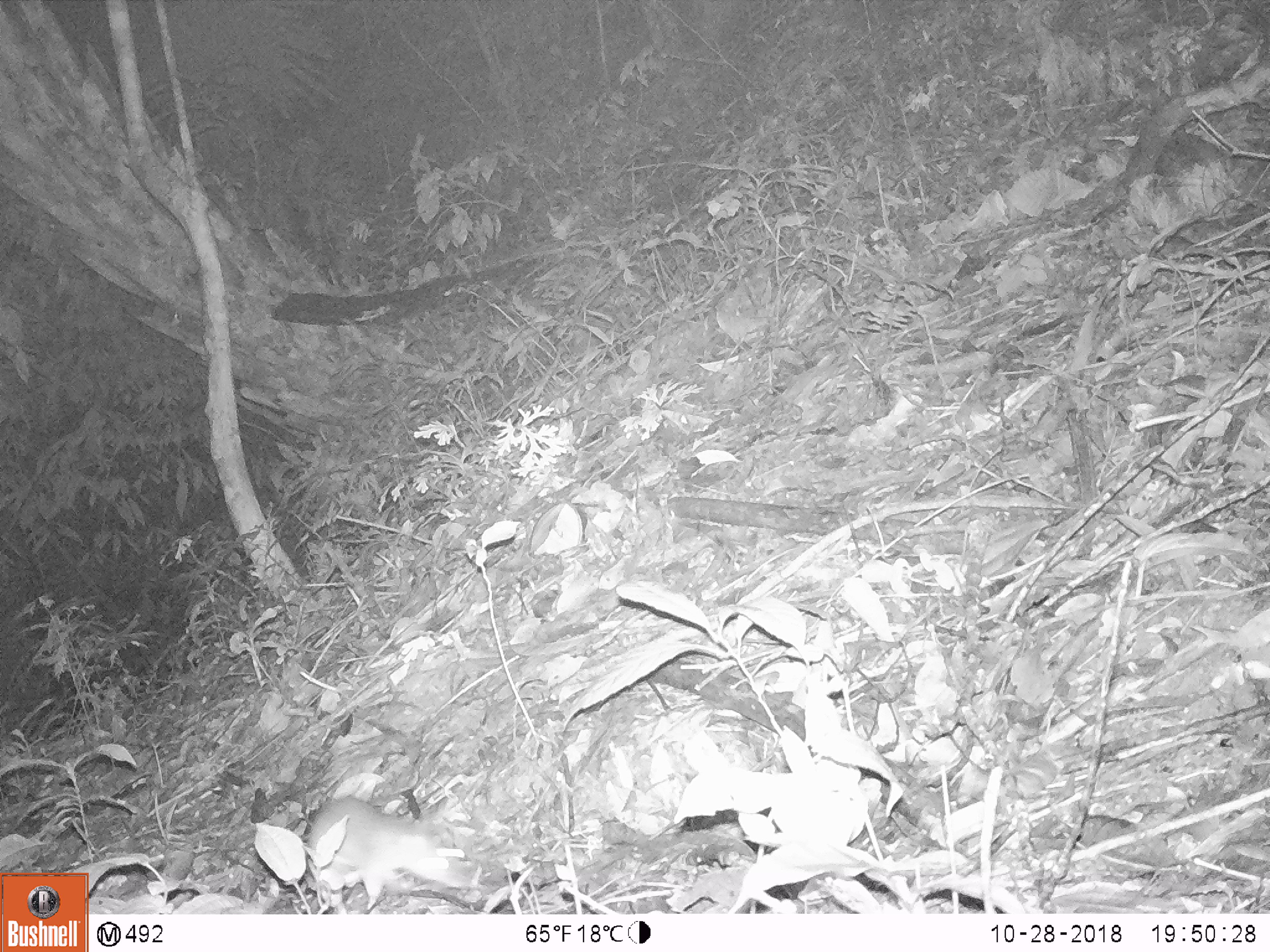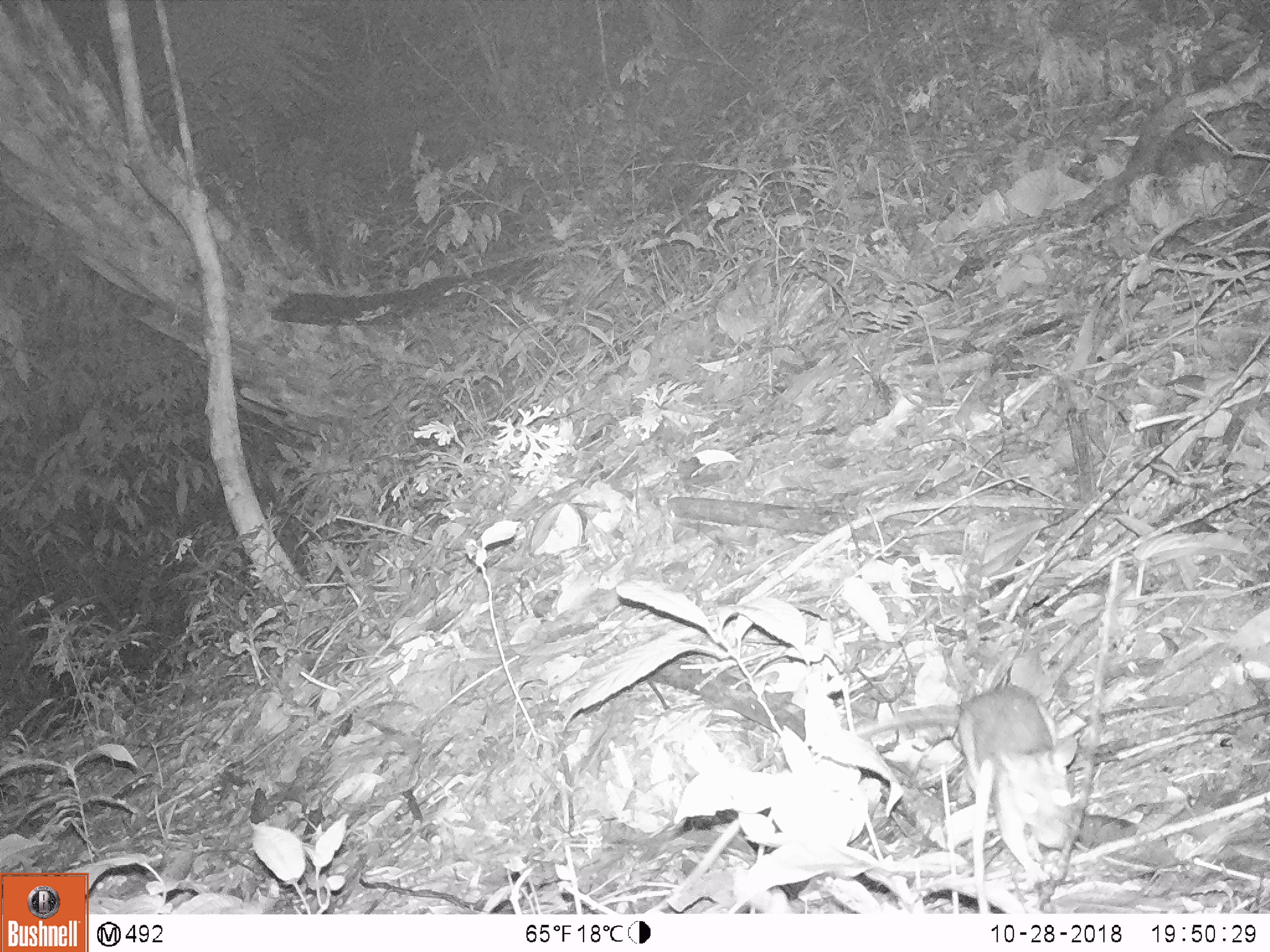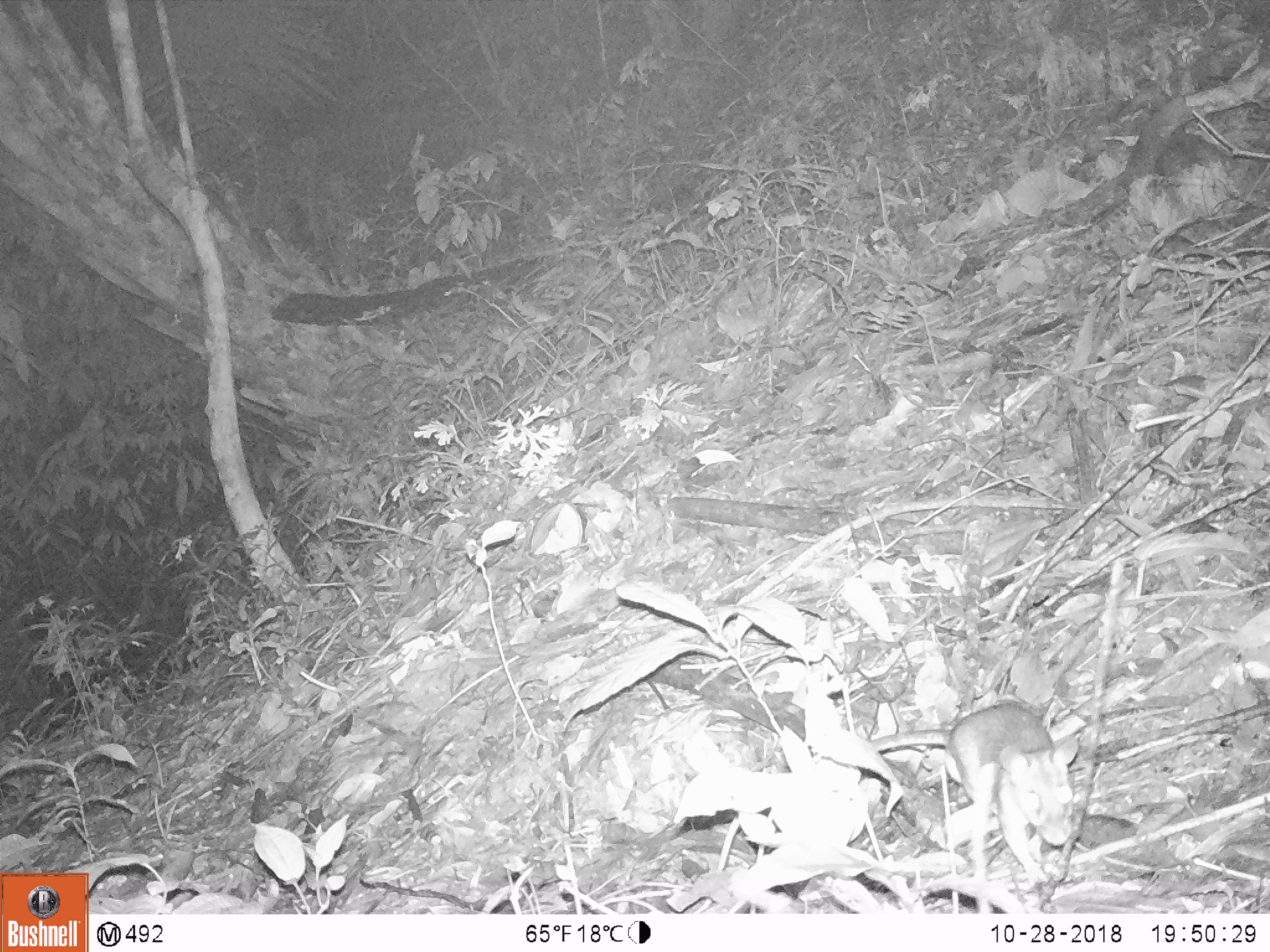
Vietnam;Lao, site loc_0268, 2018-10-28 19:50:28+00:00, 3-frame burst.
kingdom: Animalia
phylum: Chordata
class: Mammalia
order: Rodentia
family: Muridae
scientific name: Muridae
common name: old-world mice and rats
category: unidentified murid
Unidentified murid (old-world mice and rats) (Muridae). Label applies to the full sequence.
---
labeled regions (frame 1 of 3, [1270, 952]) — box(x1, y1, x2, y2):
unidentified murid: box(302, 797, 466, 909)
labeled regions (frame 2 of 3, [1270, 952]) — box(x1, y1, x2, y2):
unidentified murid: box(652, 683, 1080, 913)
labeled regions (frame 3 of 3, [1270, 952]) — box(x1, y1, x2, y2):
unidentified murid: box(662, 683, 1080, 914)